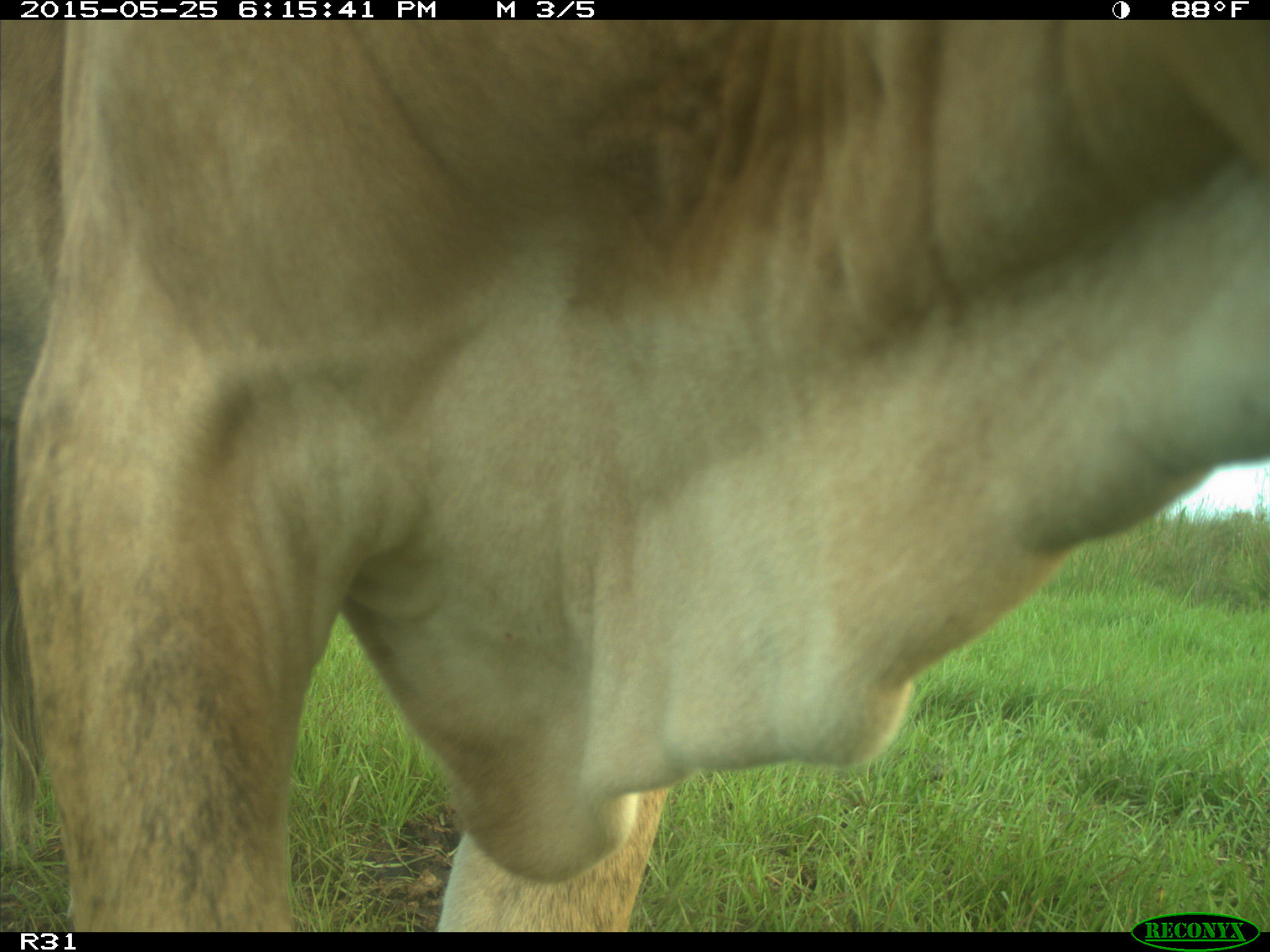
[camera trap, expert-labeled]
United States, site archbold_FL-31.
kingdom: Animalia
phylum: Chordata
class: Mammalia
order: Artiodactyla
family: Bovidae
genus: Bos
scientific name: Bos taurus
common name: domestic cow